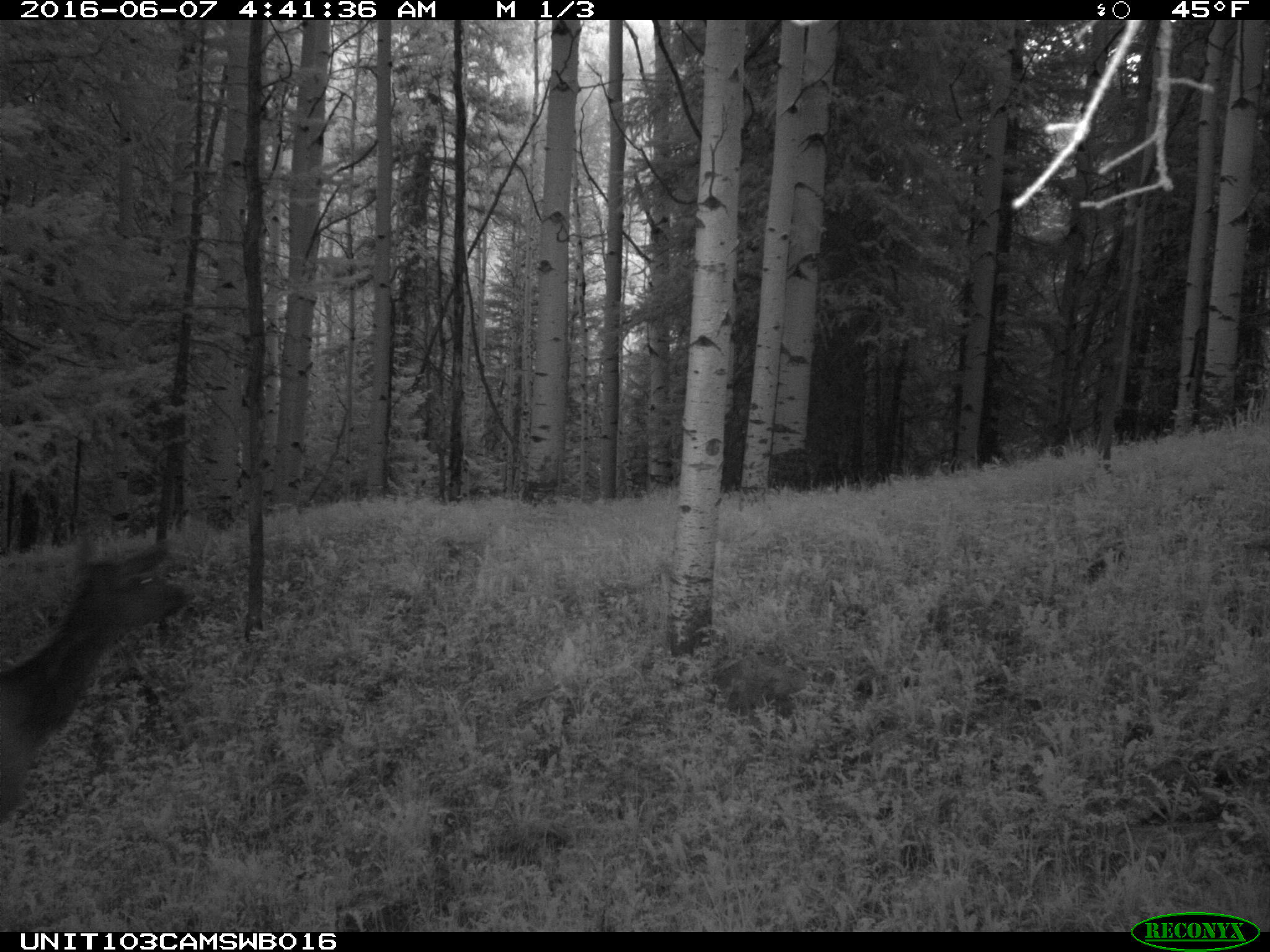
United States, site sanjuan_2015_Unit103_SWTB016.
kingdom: Animalia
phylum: Chordata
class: Mammalia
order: Artiodactyla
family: Cervidae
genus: Cervus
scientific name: Cervus elaphus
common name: red deer